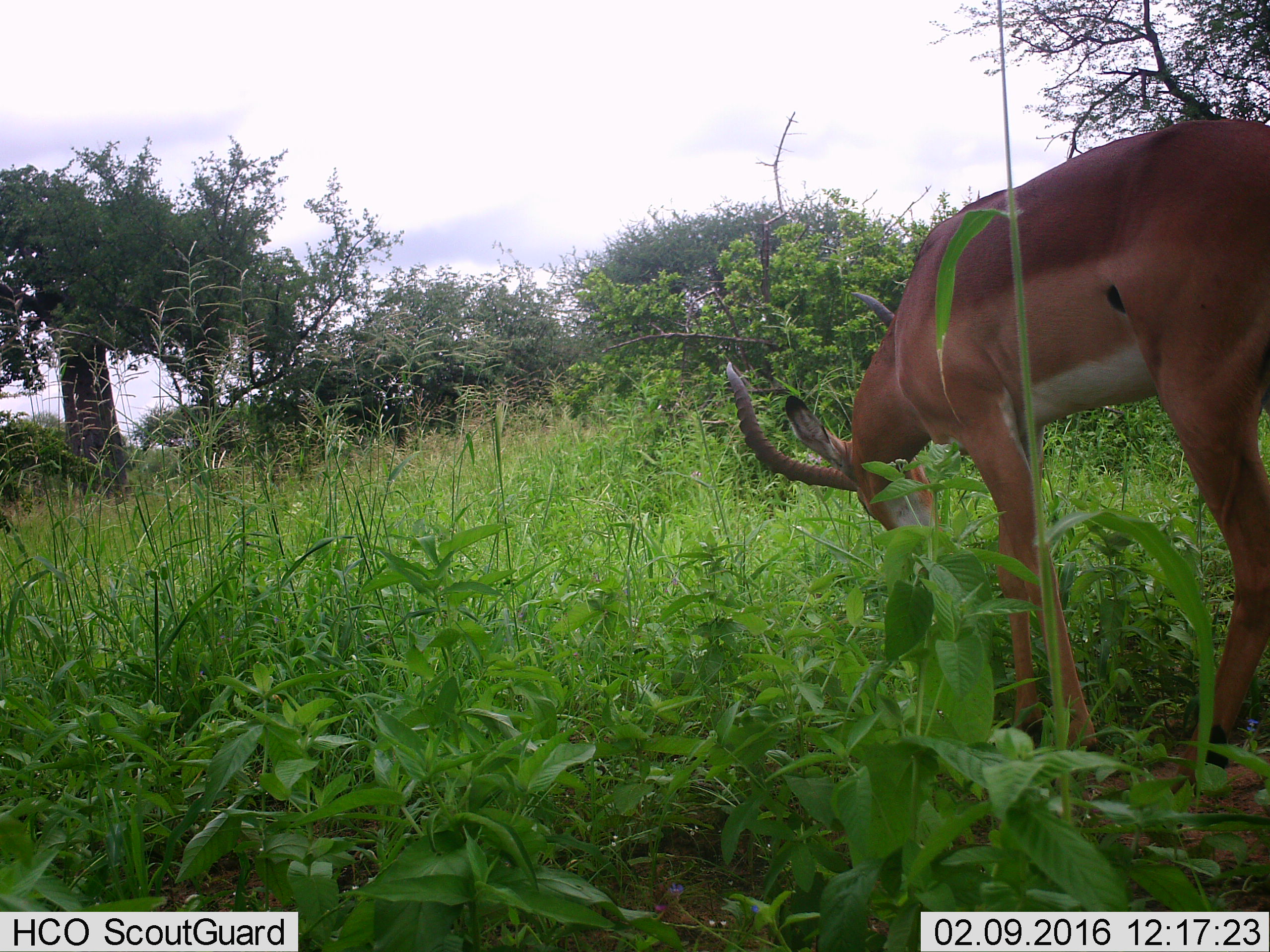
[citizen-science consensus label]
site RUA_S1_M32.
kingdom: Animalia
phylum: Chordata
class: Mammalia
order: Artiodactyla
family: Bovidae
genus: Aepyceros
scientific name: Aepyceros melampus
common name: impala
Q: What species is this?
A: Impala (Aepyceros melampus).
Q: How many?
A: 1.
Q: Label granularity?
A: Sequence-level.